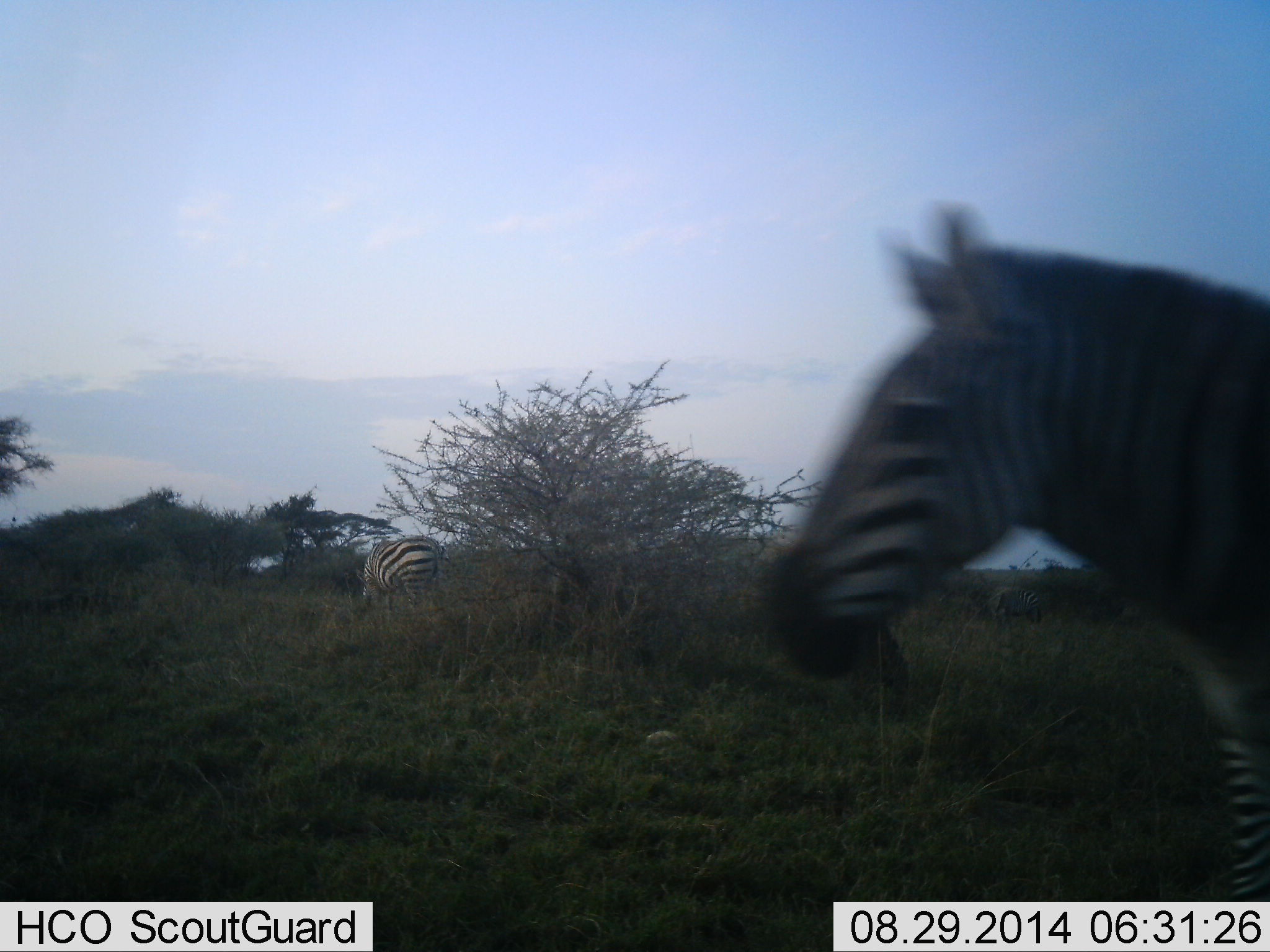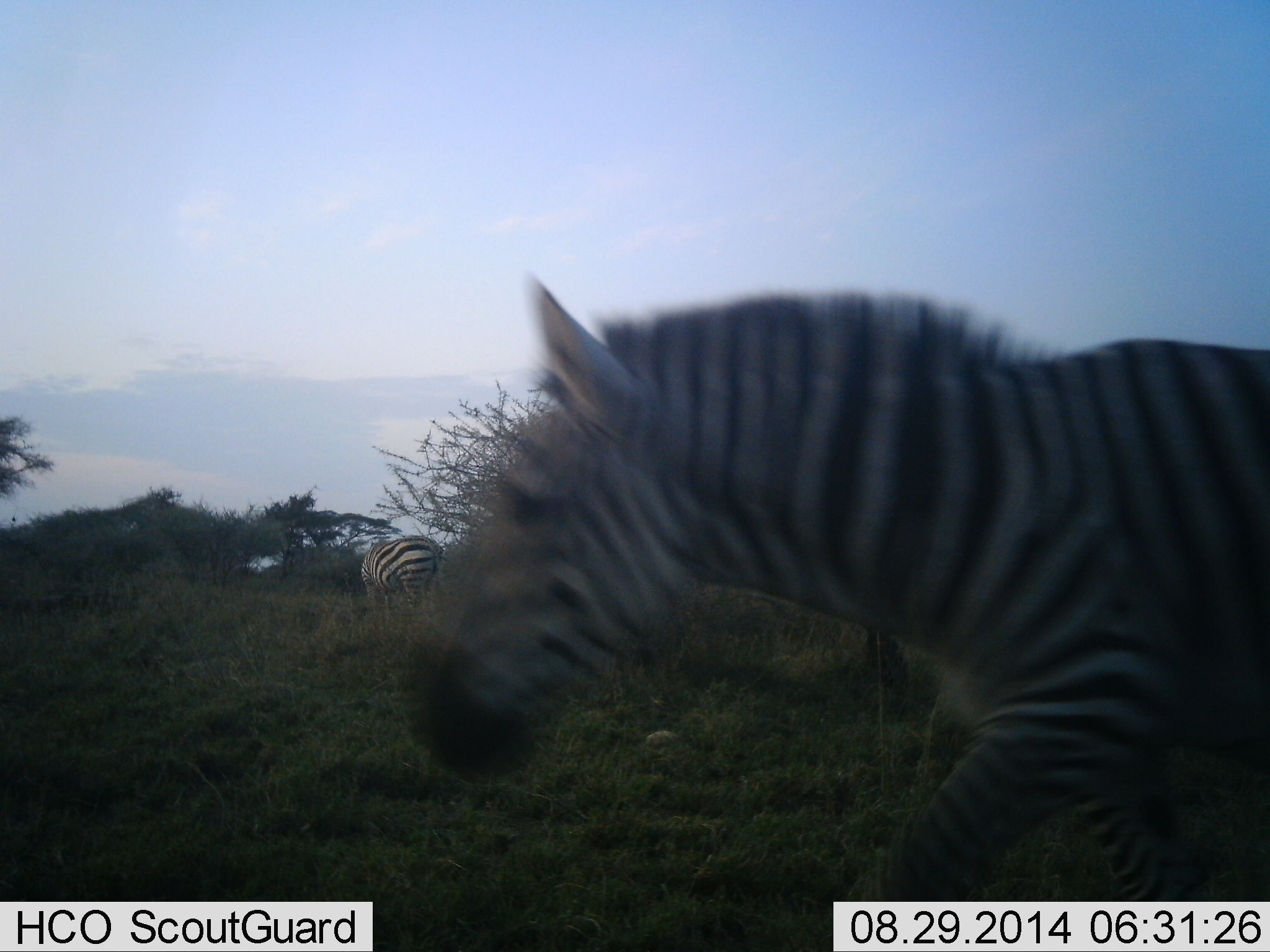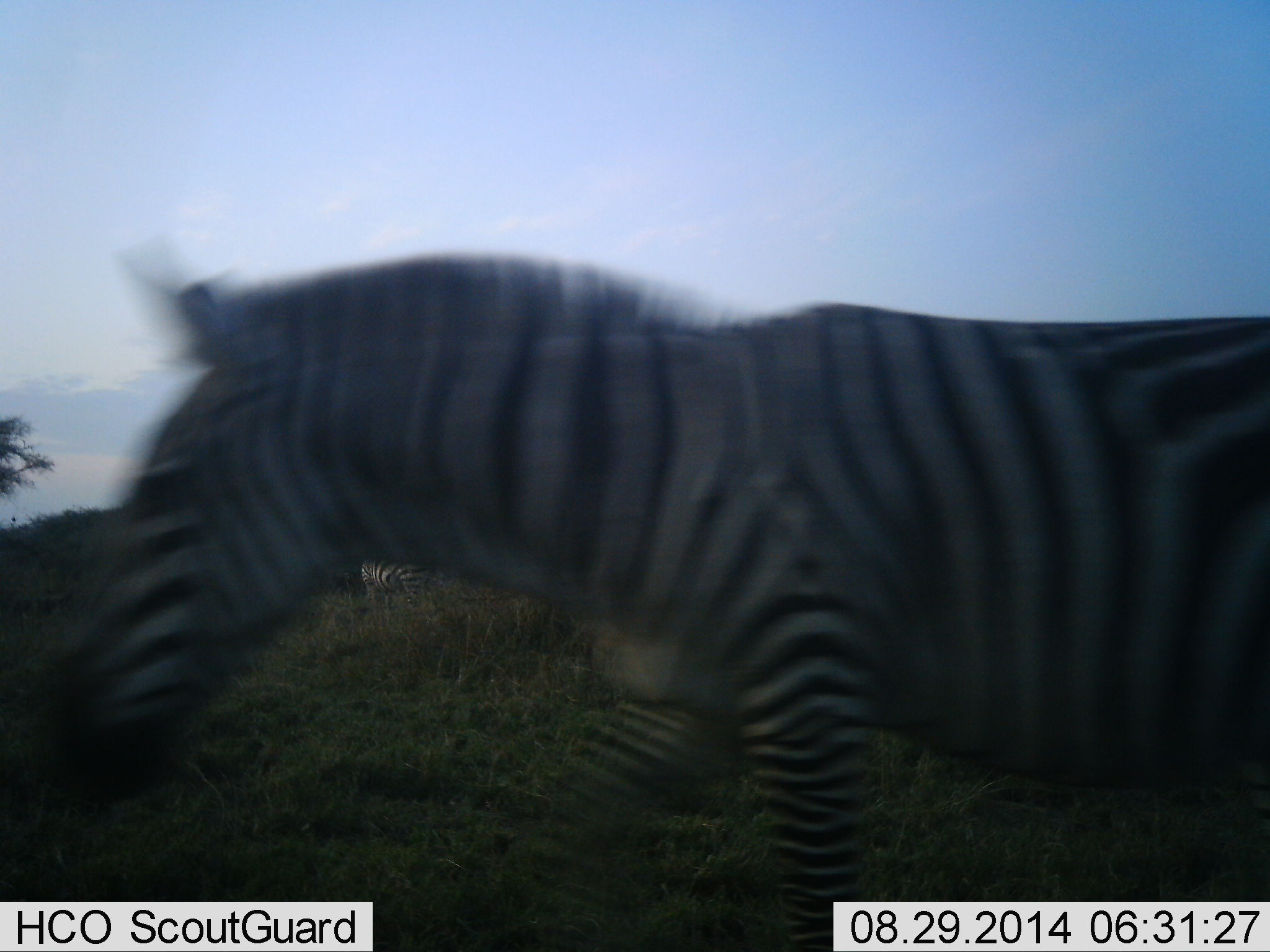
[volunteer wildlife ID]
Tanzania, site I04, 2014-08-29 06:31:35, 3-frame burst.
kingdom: Animalia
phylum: Chordata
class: Mammalia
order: Perissodactyla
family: Equidae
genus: Equus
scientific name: Equus quagga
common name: plains zebra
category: zebra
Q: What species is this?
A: Zebra (plains zebra) (Equus quagga).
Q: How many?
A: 2.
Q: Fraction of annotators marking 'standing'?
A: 30%.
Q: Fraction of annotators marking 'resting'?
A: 0%.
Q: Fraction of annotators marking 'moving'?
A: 100%.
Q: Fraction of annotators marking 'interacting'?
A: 0%.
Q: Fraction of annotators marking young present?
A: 0%.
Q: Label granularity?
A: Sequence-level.